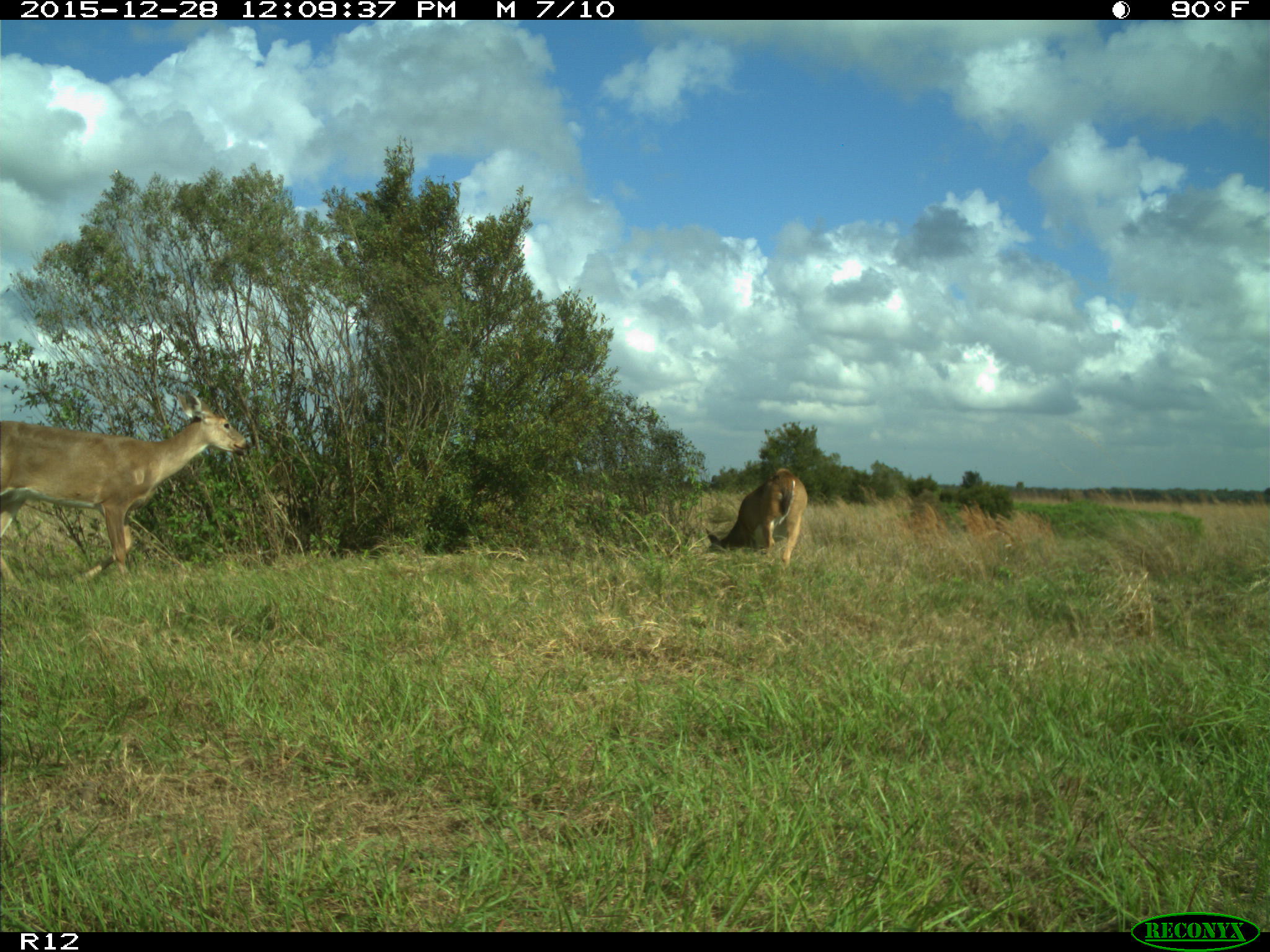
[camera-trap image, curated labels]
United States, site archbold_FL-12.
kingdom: Animalia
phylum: Chordata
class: Mammalia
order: Artiodactyla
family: Cervidae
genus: Odocoileus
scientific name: Odocoileus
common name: deer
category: unidentified deer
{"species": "unidentified deer (deer) (Odocoileus)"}